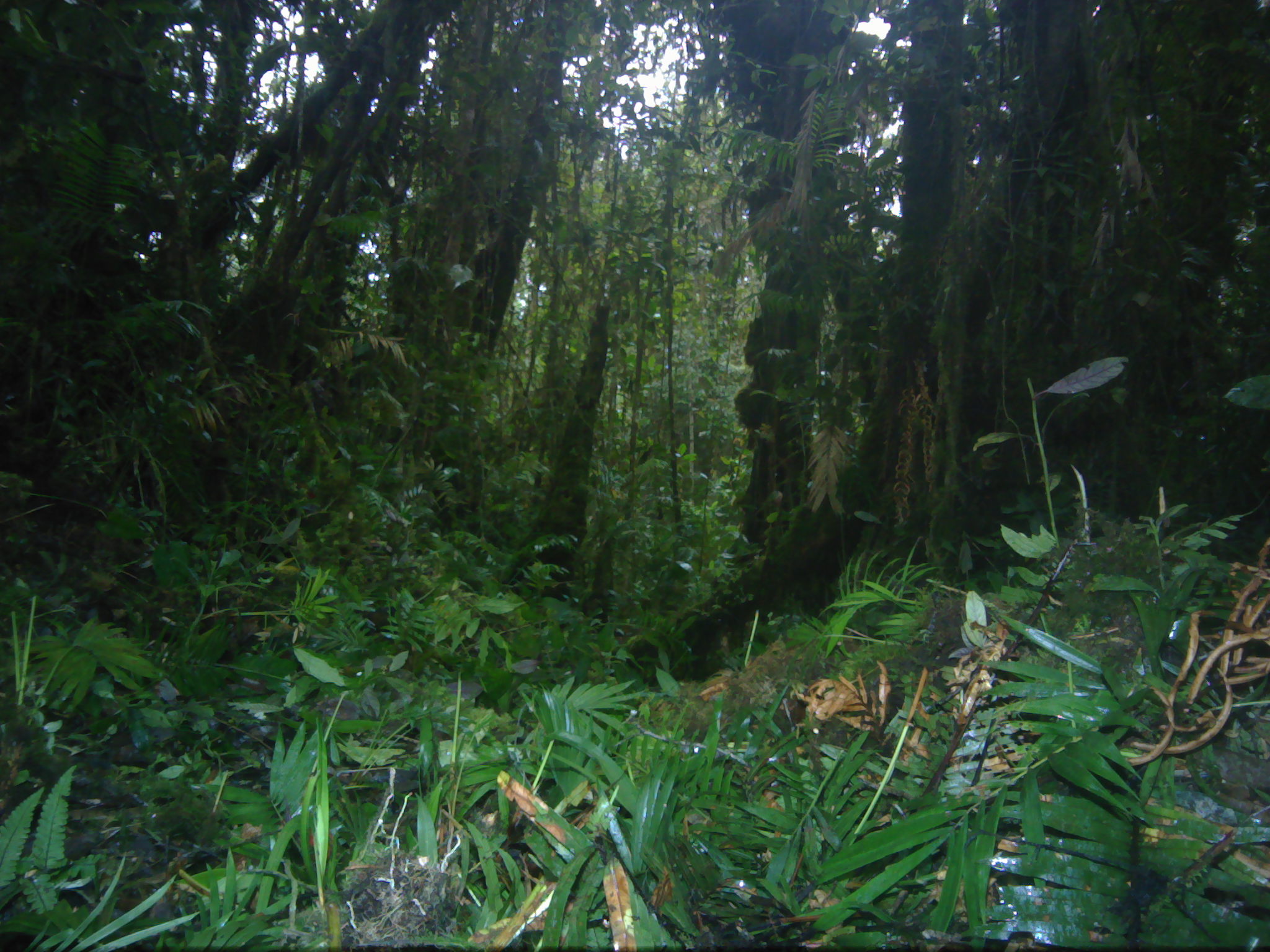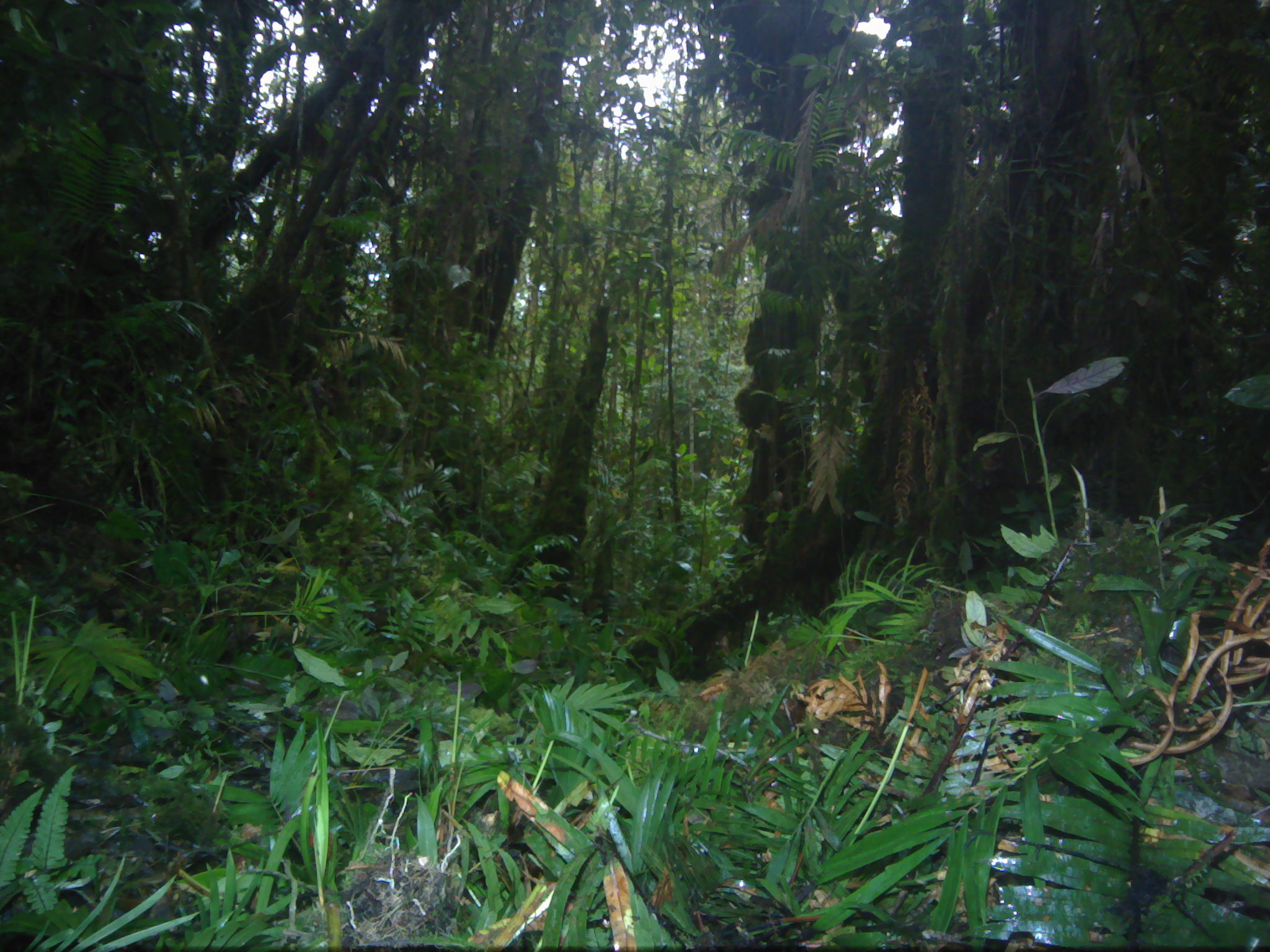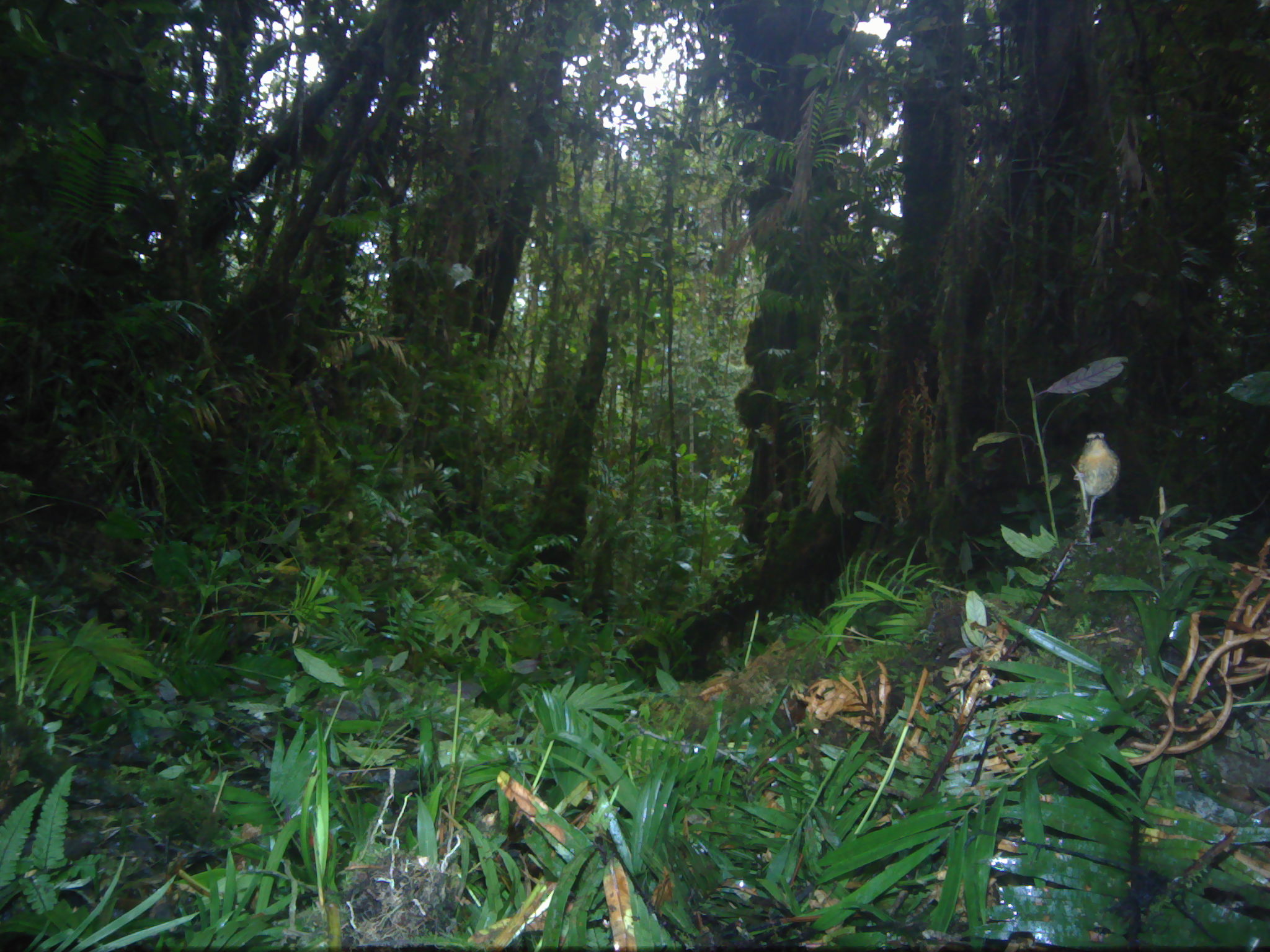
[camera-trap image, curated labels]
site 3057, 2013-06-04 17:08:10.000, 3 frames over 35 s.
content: unidentified animal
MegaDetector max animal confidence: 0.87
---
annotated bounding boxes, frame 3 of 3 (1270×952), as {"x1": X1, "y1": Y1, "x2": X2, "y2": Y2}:
unknown: {"x1": 1072, "y1": 429, "x2": 1121, "y2": 526}